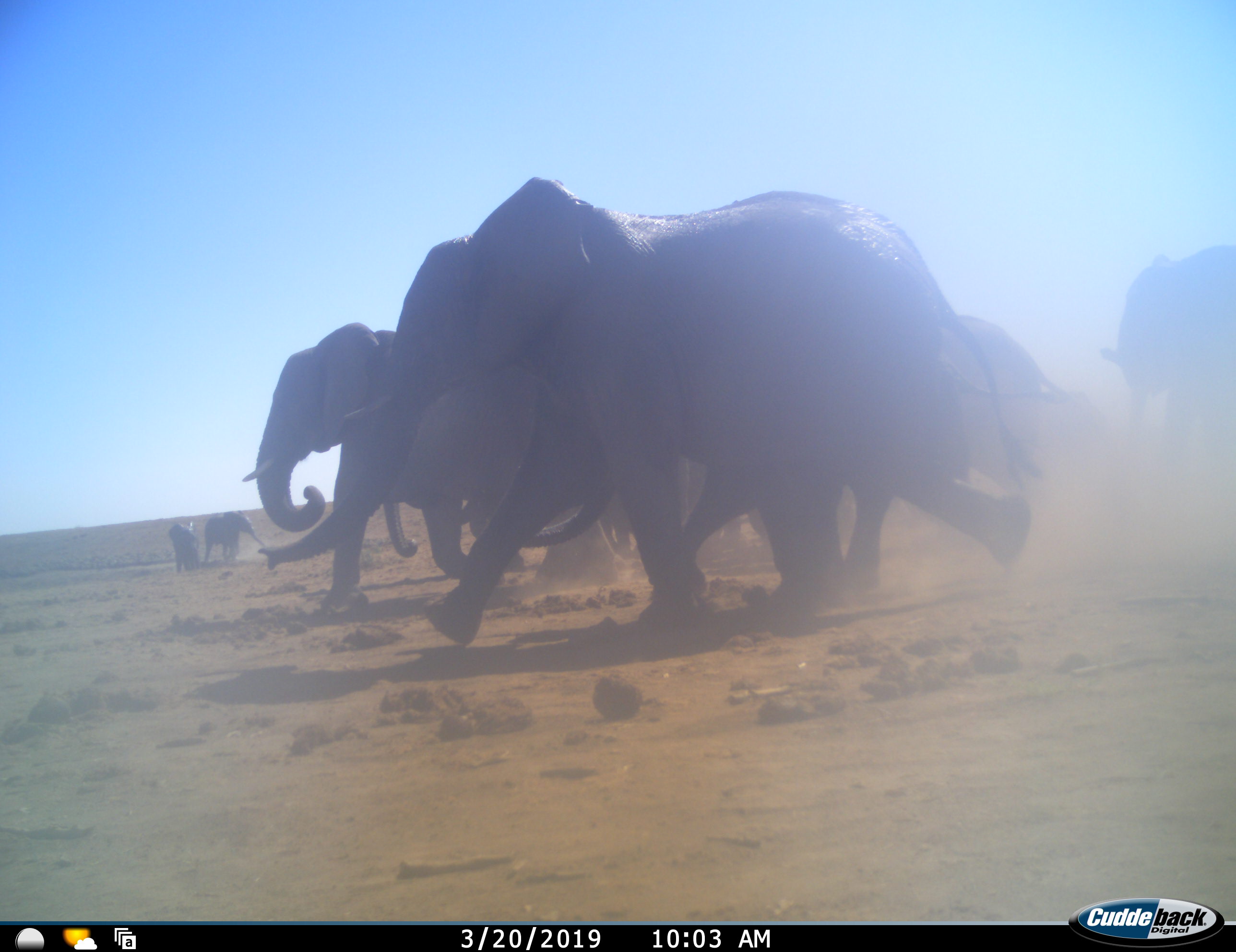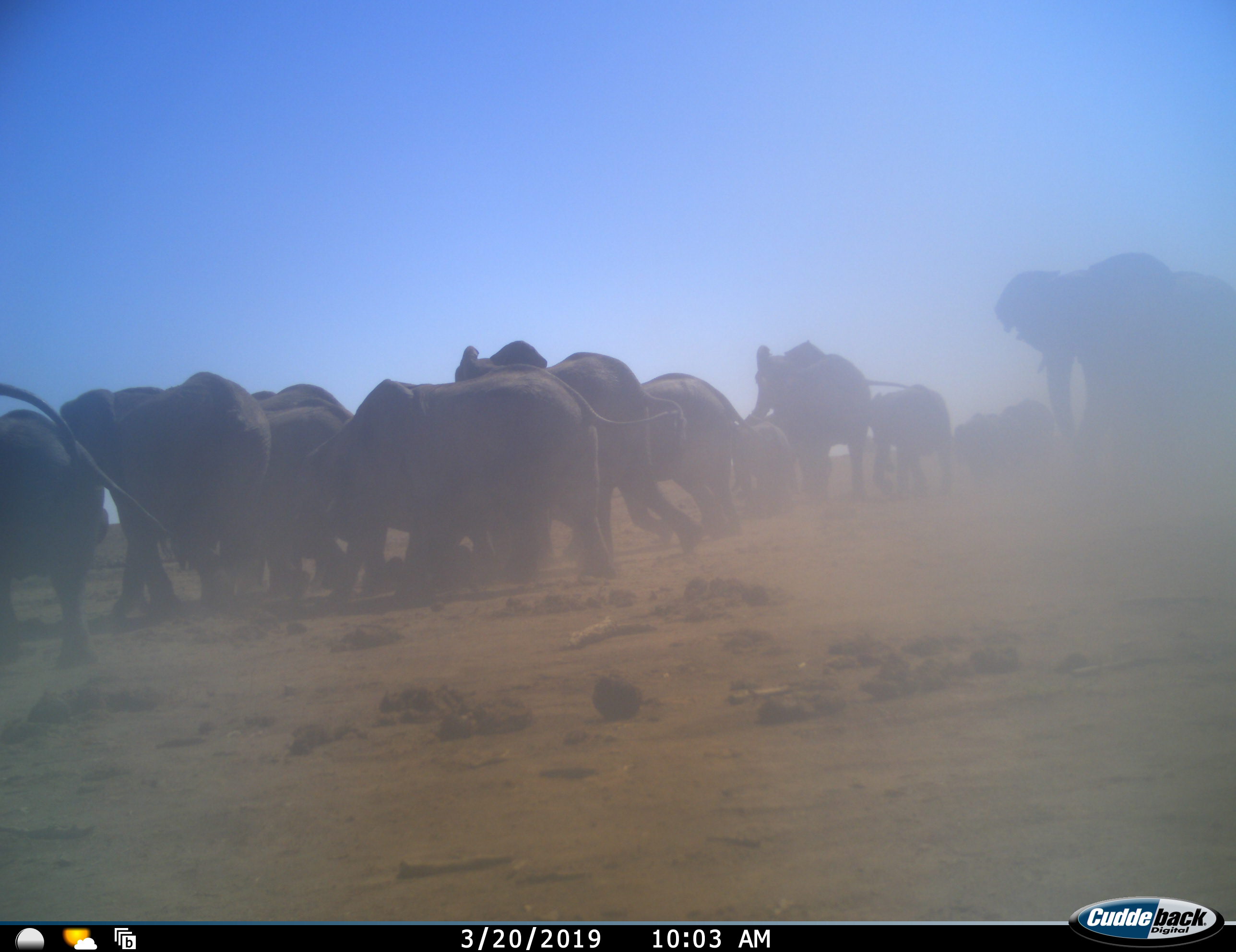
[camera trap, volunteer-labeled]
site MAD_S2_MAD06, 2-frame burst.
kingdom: Animalia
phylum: Chordata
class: Mammalia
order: Proboscidea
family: Elephantidae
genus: Loxodonta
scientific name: Loxodonta africana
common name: african bush elephant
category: elephant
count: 11-50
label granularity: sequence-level